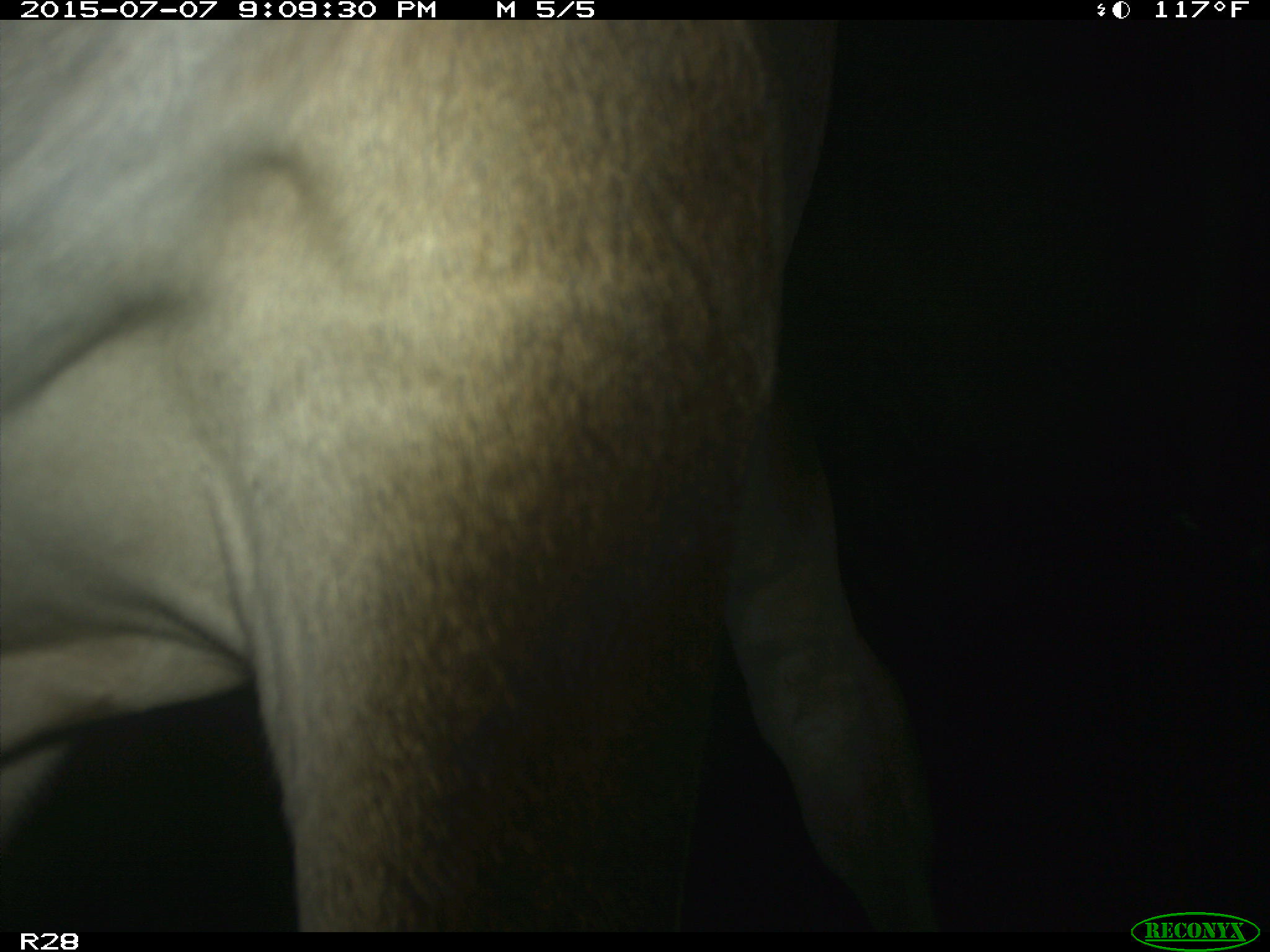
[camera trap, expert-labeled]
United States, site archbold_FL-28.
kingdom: Animalia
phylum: Chordata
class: Mammalia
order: Artiodactyla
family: Bovidae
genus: Bos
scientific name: Bos taurus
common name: domestic cow